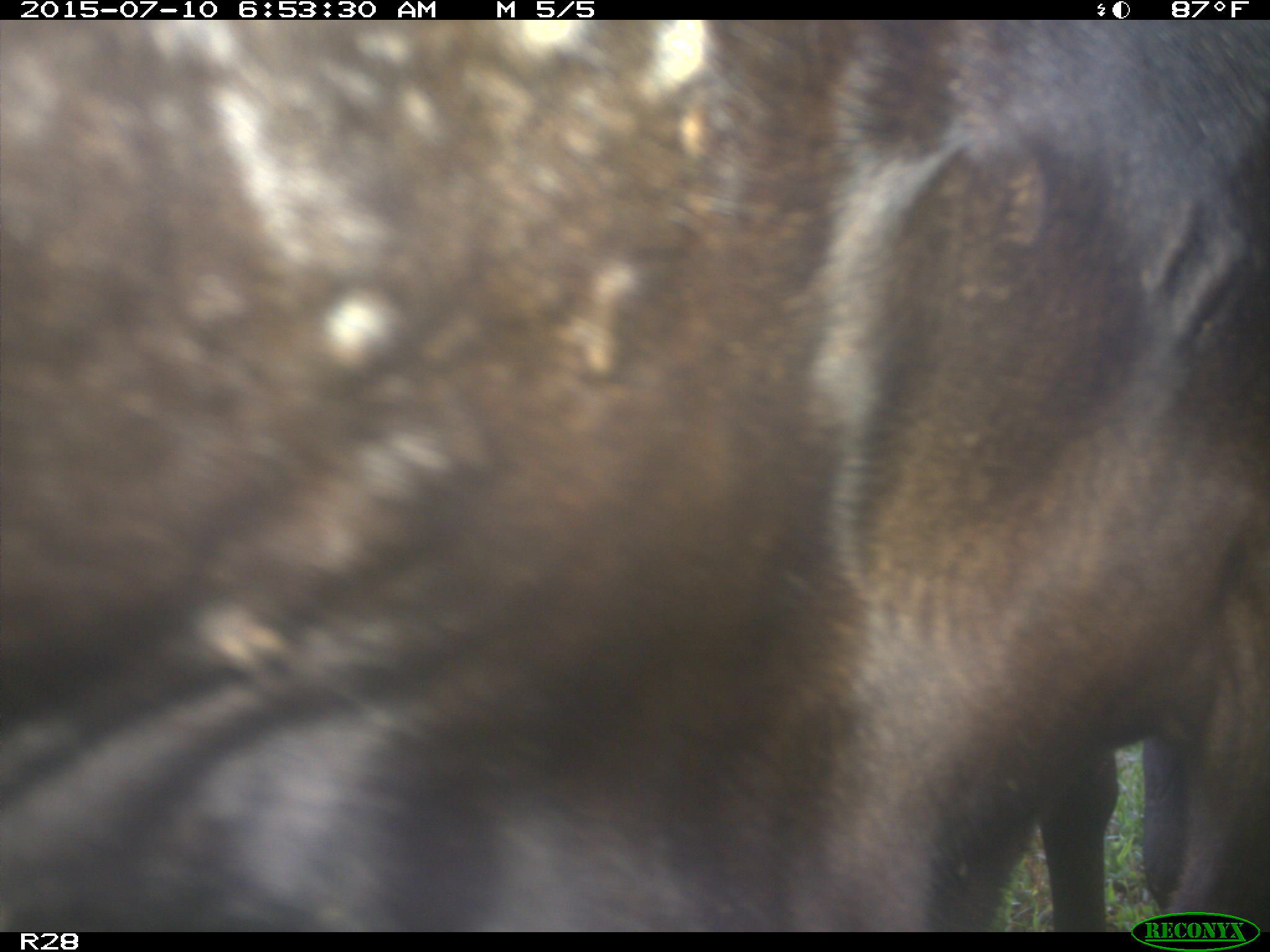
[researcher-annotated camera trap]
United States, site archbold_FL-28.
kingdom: Animalia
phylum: Chordata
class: Mammalia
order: Artiodactyla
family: Bovidae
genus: Bos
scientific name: Bos taurus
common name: domestic cow